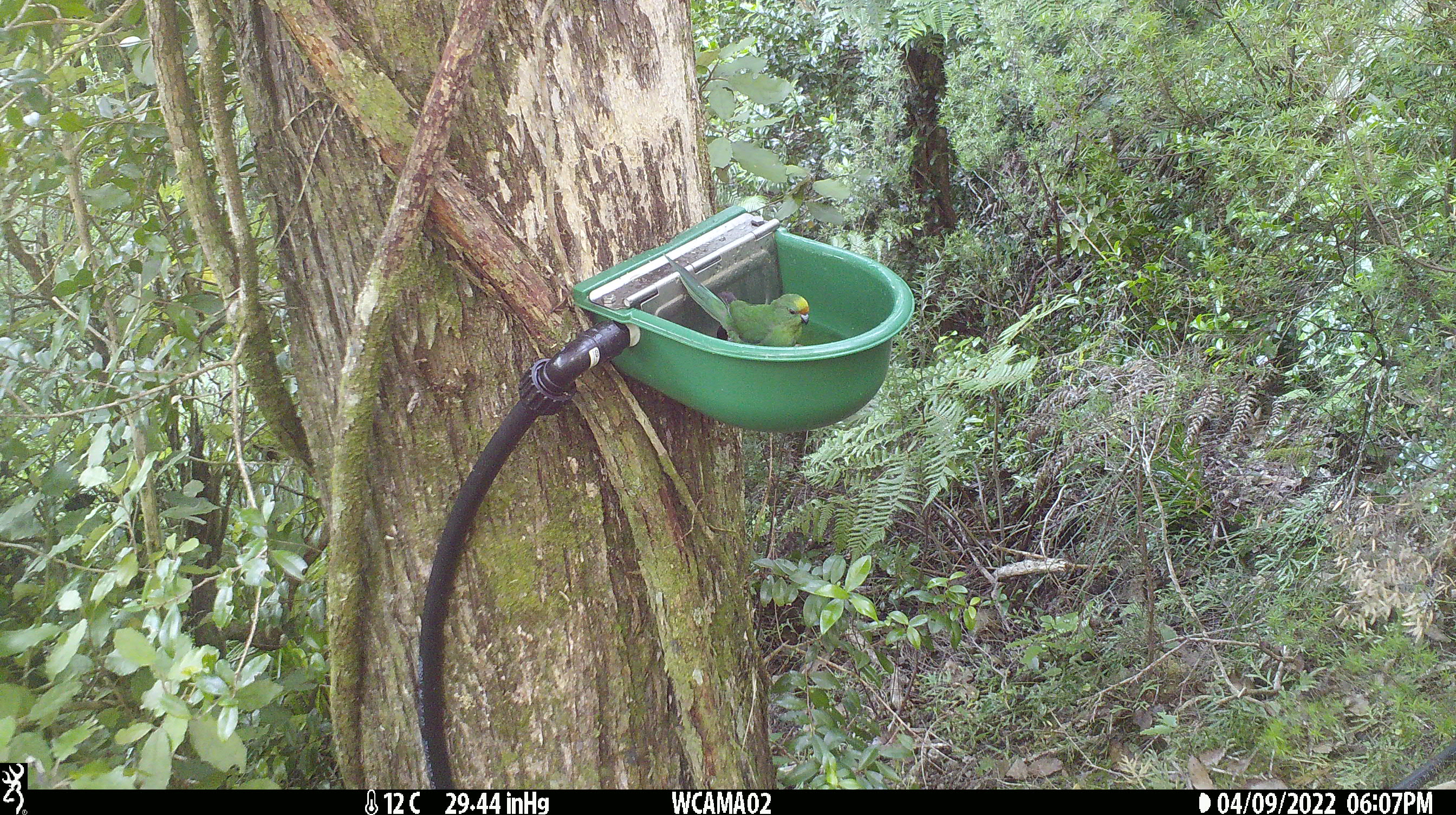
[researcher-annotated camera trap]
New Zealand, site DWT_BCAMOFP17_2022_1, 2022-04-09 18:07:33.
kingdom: Animalia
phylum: Chordata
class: Aves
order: Psittaciformes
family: Psittaculidae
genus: Cyanoramphus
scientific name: Cyanoramphus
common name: parakeet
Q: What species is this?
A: Parakeet (Cyanoramphus).